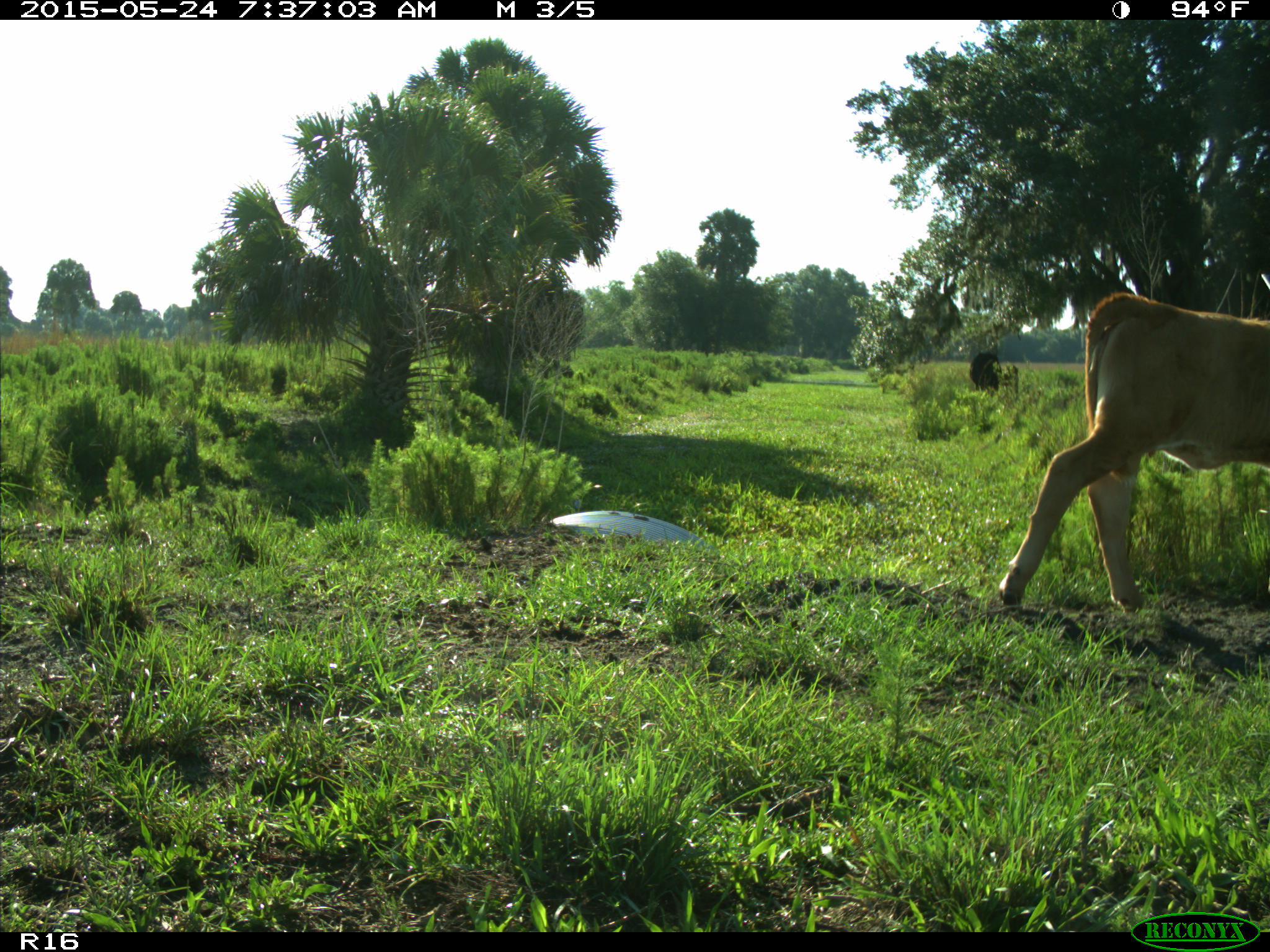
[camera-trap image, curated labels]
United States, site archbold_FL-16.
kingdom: Animalia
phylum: Chordata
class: Mammalia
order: Artiodactyla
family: Bovidae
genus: Bos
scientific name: Bos taurus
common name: domestic cow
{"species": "Bos taurus (domestic cow)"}